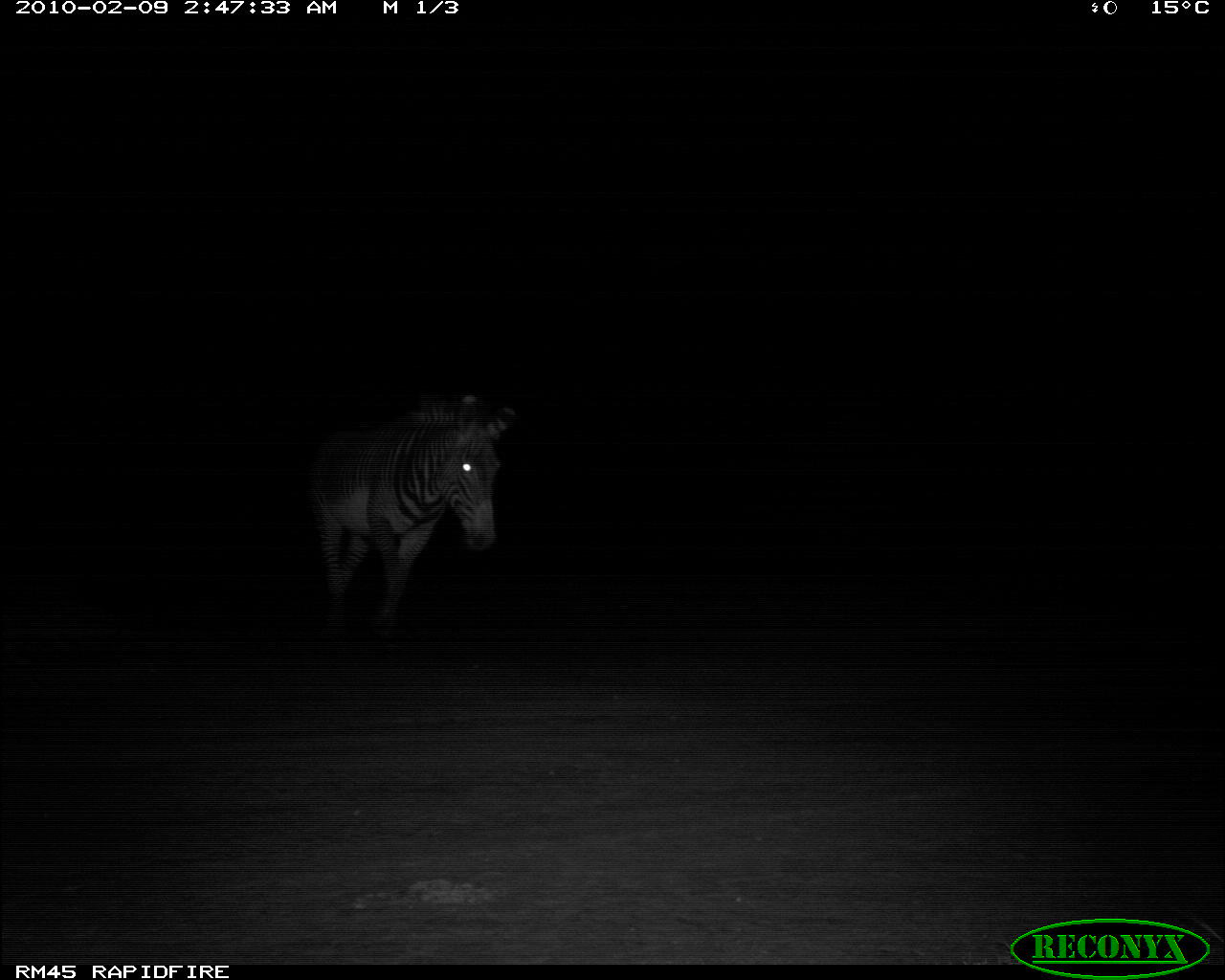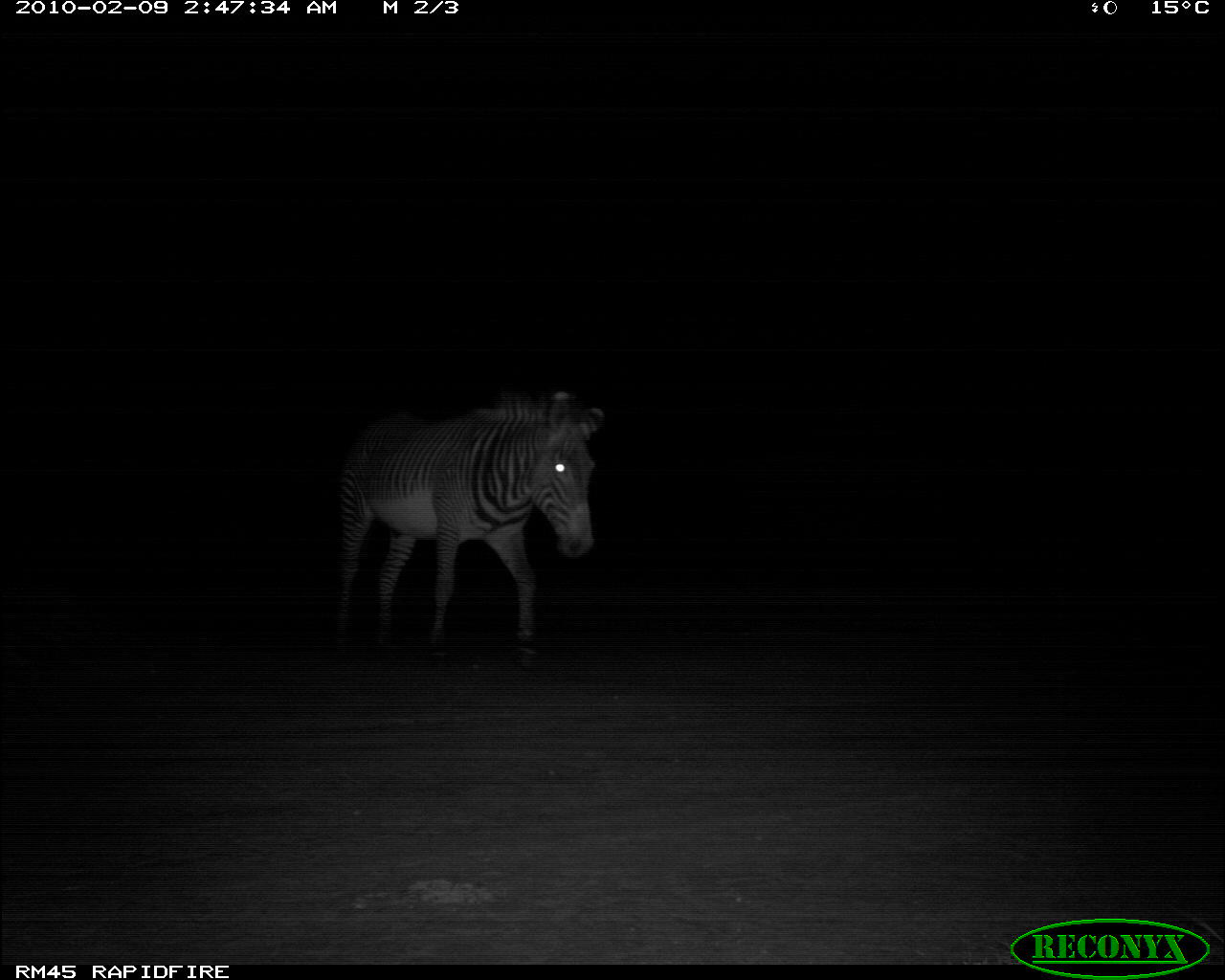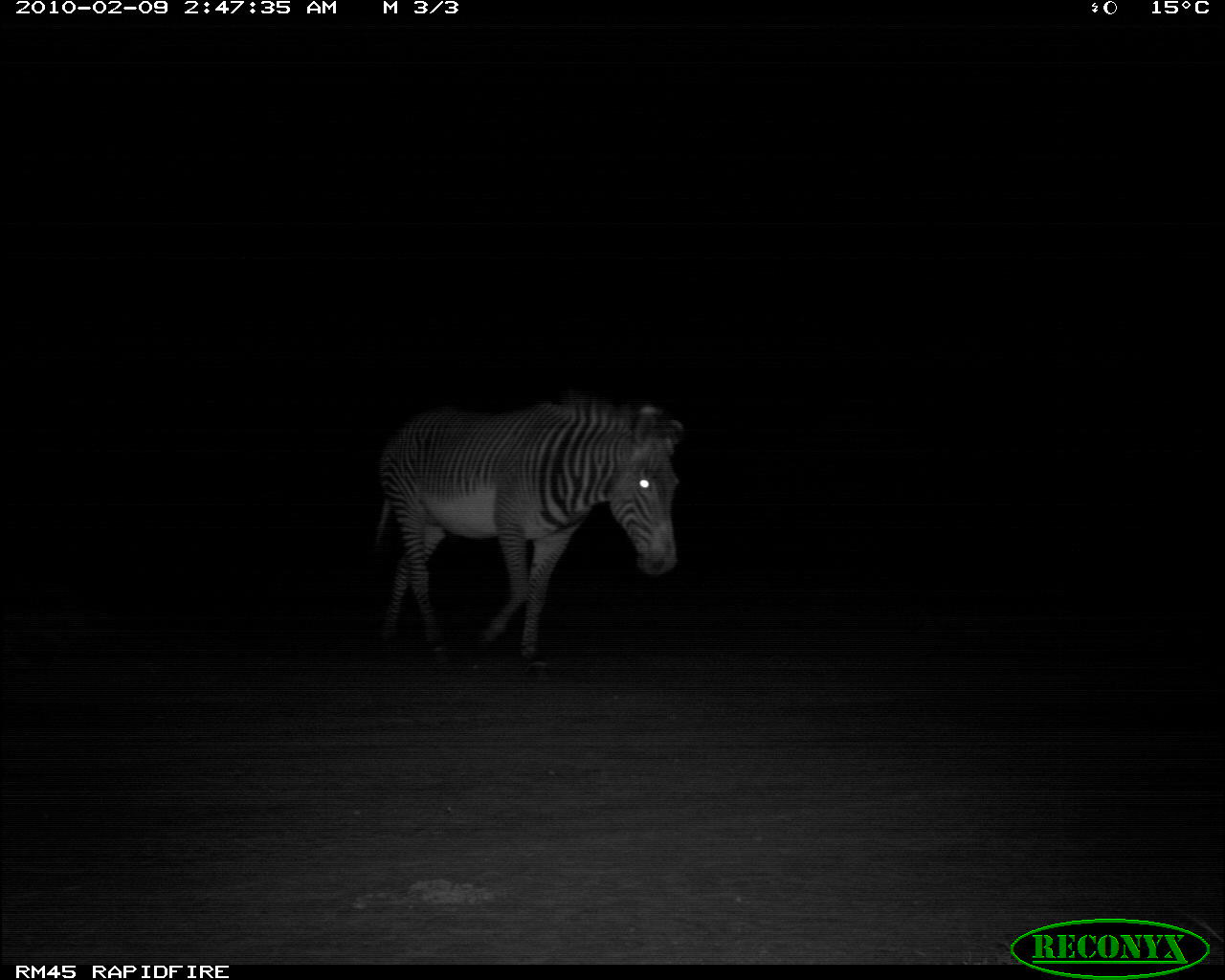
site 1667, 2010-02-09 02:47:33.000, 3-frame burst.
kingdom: Animalia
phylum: Chordata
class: Mammalia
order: Perissodactyla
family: Equidae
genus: Equus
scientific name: Equus grevyi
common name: grévy's zebra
Equus grevyi (grévy's zebra), count 1.